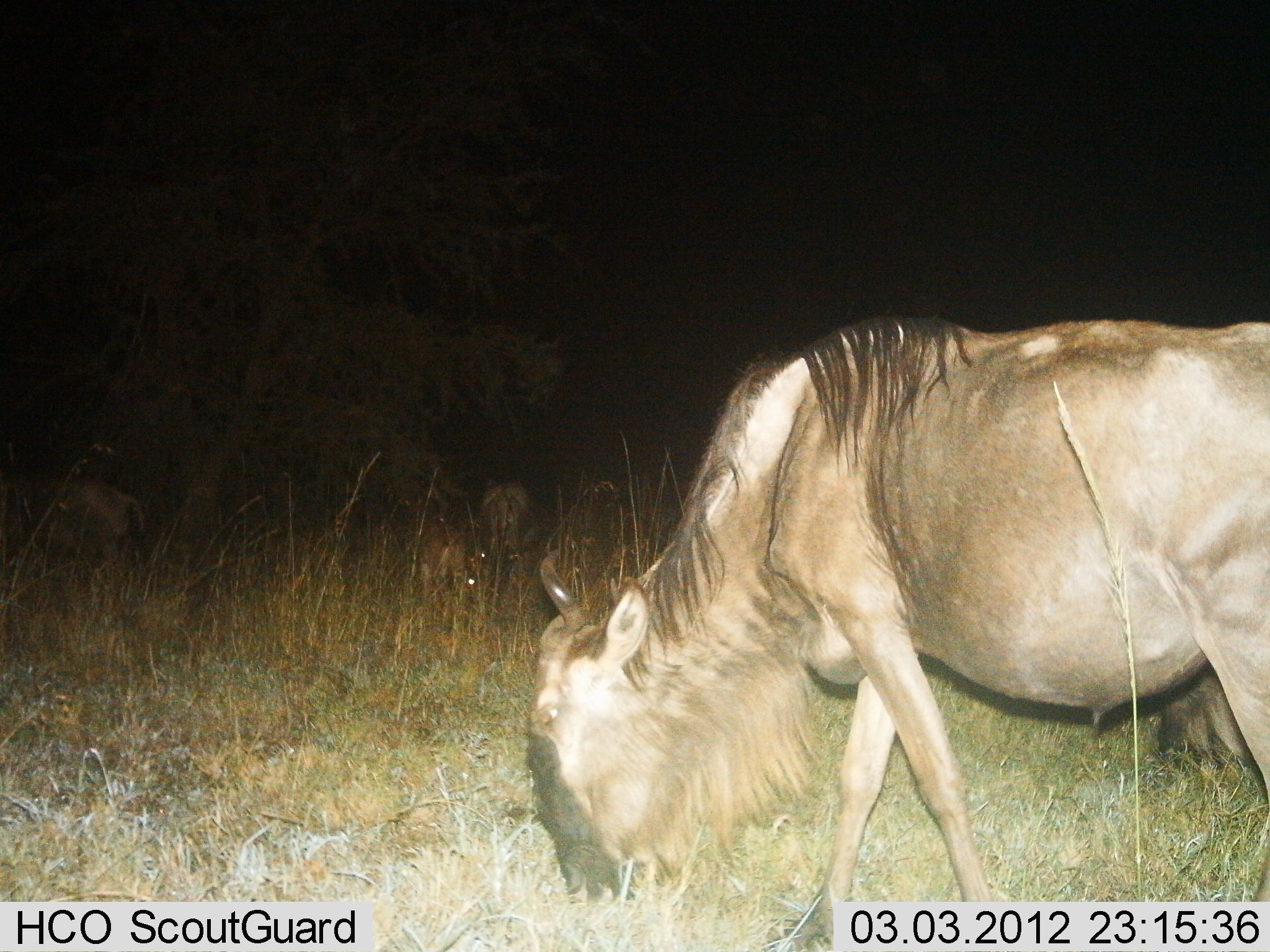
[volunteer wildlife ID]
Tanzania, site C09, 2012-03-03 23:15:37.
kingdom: Animalia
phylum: Chordata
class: Mammalia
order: Artiodactyla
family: Bovidae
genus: Connochaetes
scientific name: Connochaetes taurinus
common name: blue wildebeest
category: wildebeest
Wildebeest (blue wildebeest) (Connochaetes taurinus), count 1. Behavior (volunteer vote fractions): standing 17%, resting 4%, moving 4%, interacting 0%. Young present (vote fraction): 0%. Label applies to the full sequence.